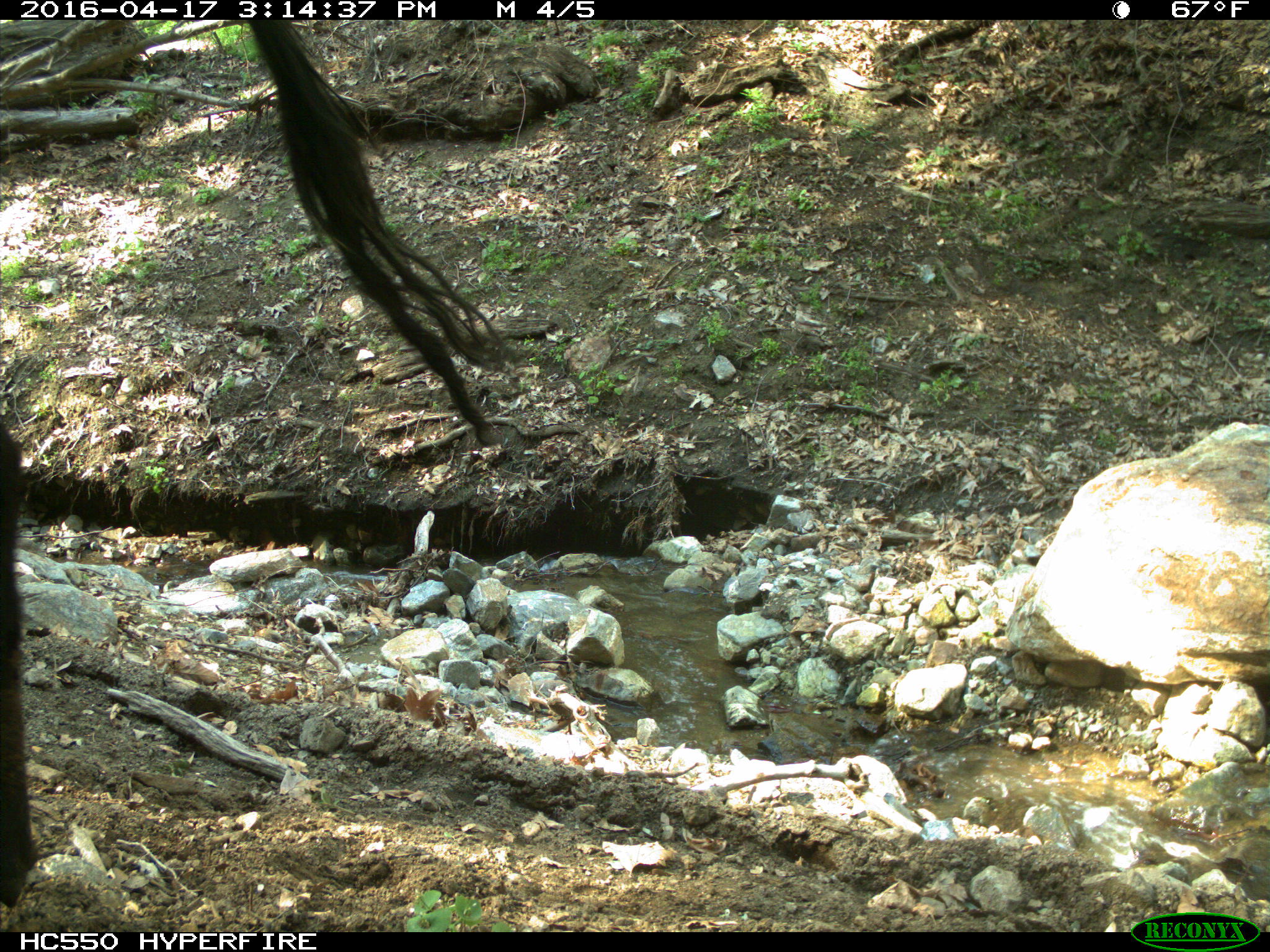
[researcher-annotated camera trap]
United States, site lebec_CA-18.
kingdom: Animalia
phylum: Chordata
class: Mammalia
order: Artiodactyla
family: Bovidae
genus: Bos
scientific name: Bos taurus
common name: domestic cow